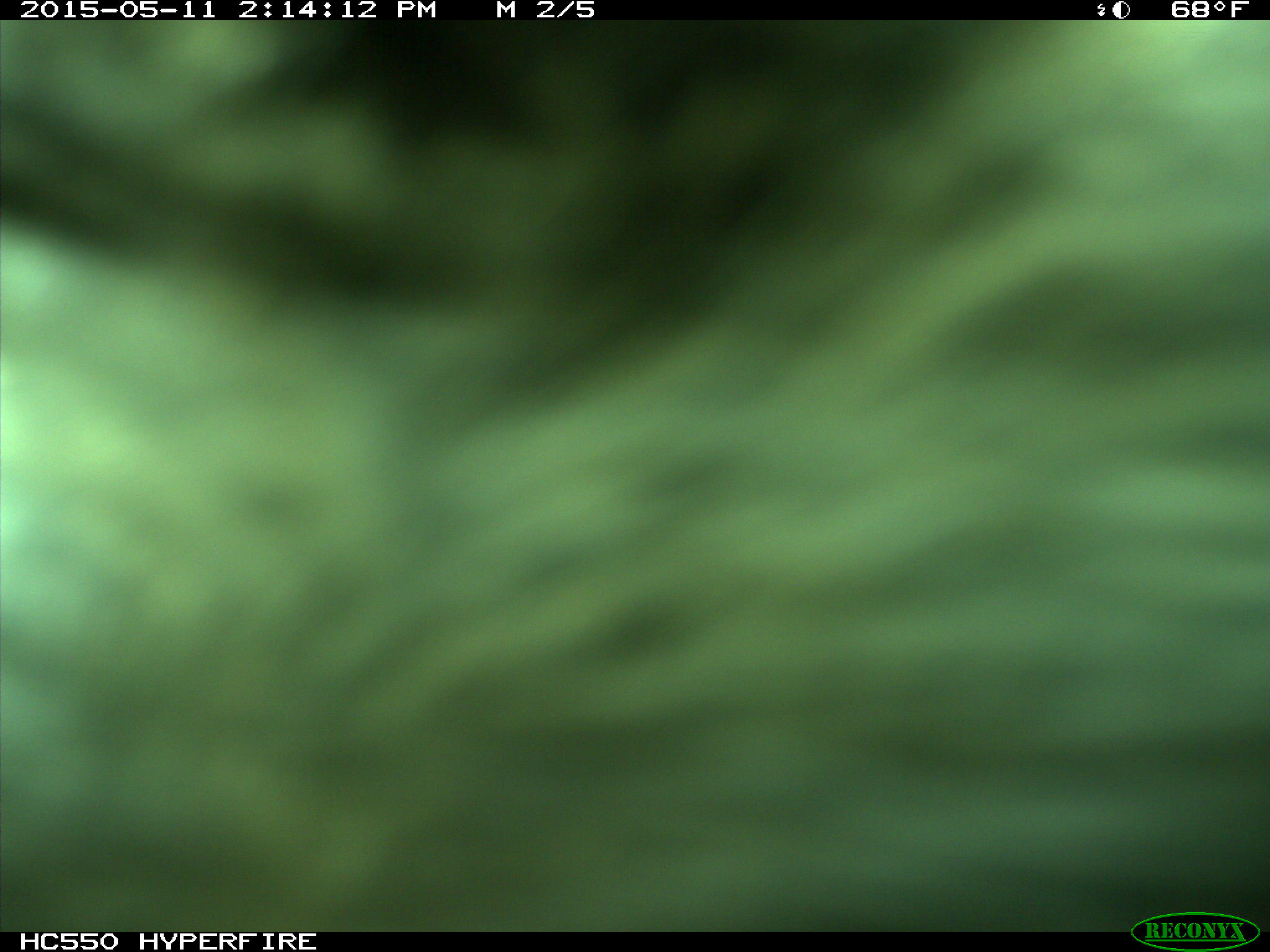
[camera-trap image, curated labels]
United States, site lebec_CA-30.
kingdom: Animalia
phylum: Chordata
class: Mammalia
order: Artiodactyla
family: Bovidae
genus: Bos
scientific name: Bos taurus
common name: domestic cow